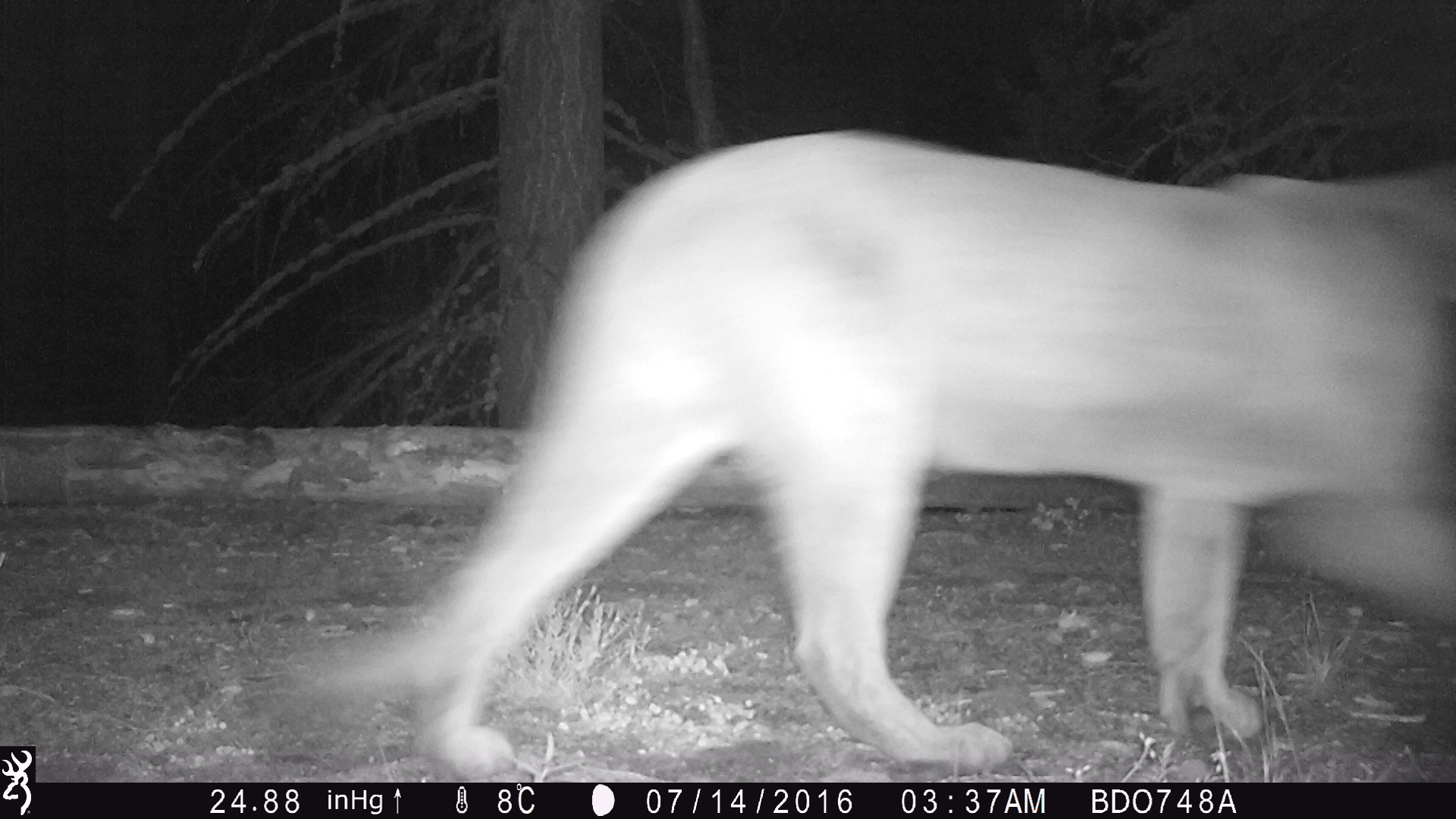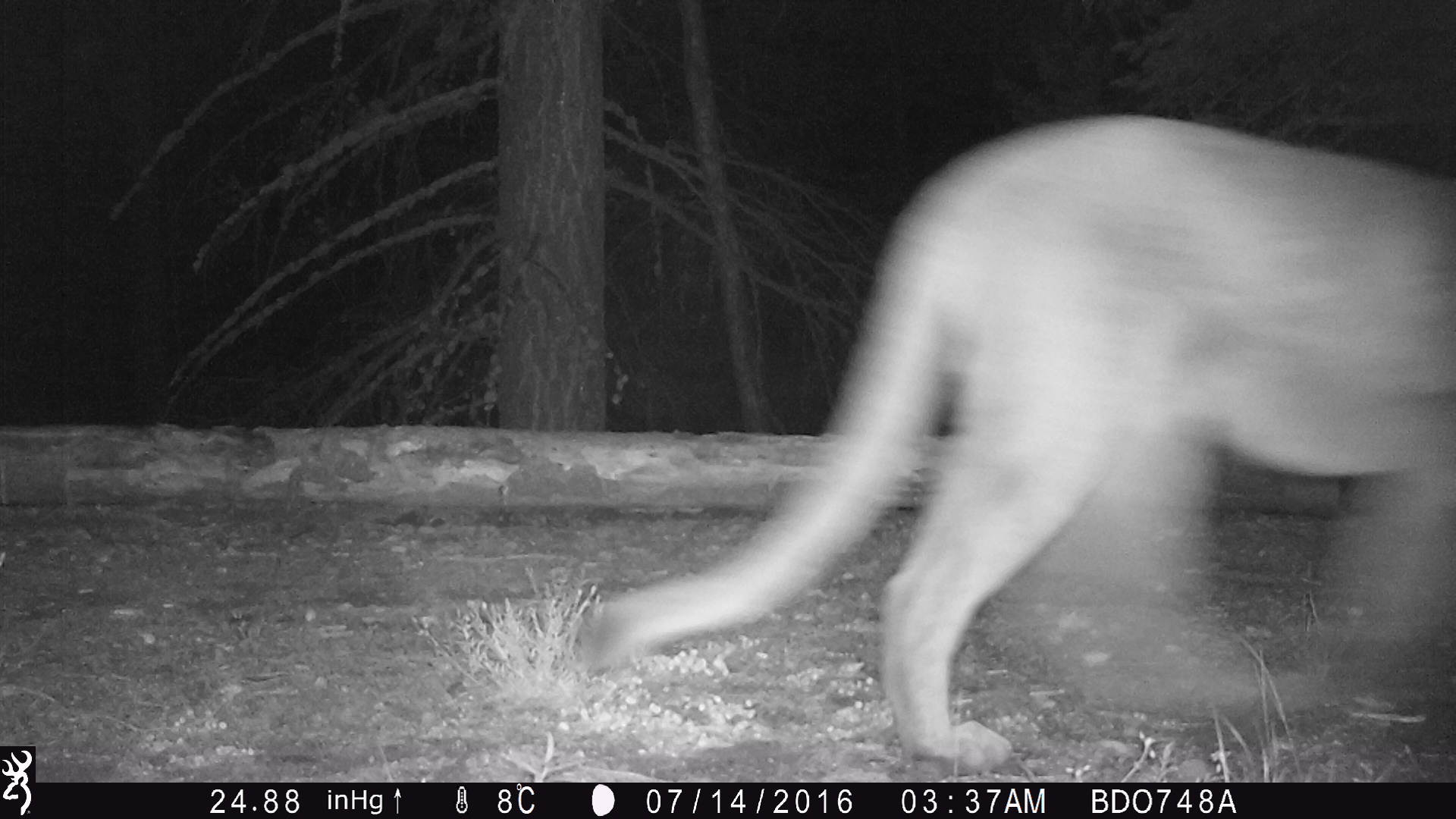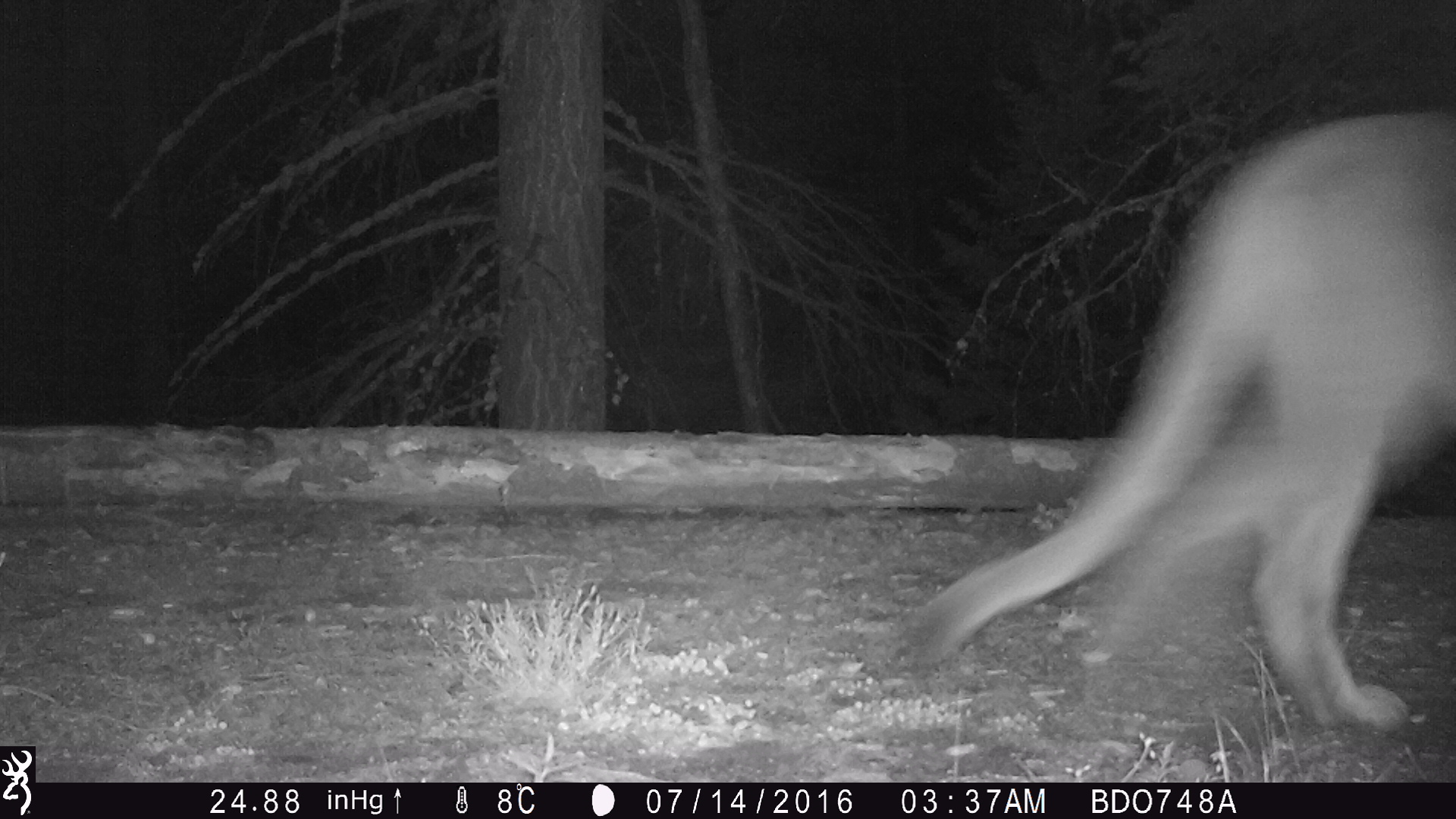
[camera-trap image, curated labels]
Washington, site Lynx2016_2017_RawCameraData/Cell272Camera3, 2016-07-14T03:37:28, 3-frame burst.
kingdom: Animalia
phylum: Chordata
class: Mammalia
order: Carnivora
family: Felidae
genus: Puma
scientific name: Puma concolor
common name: mountain lion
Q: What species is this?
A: Puma concolor (mountain lion).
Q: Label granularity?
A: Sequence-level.